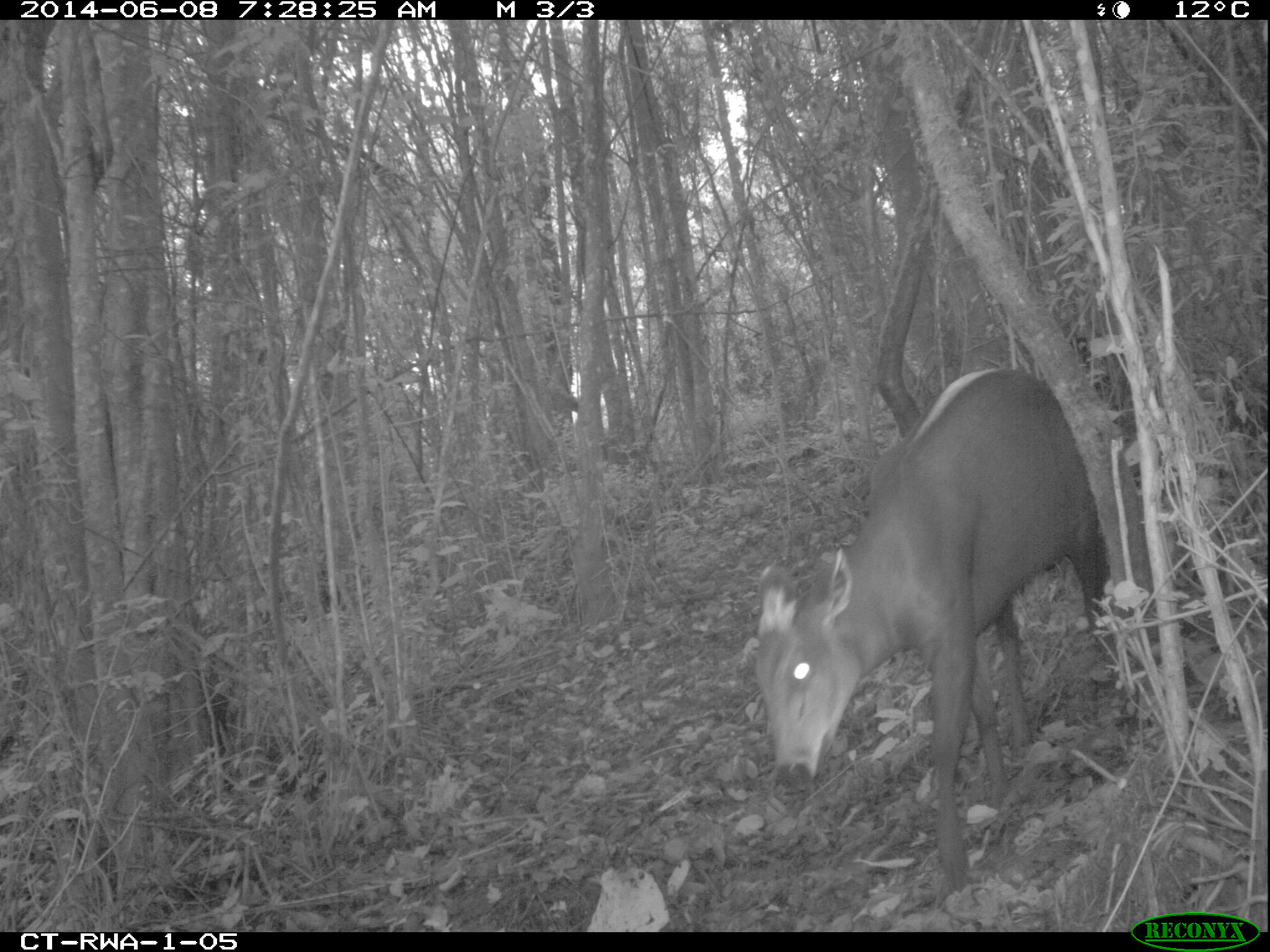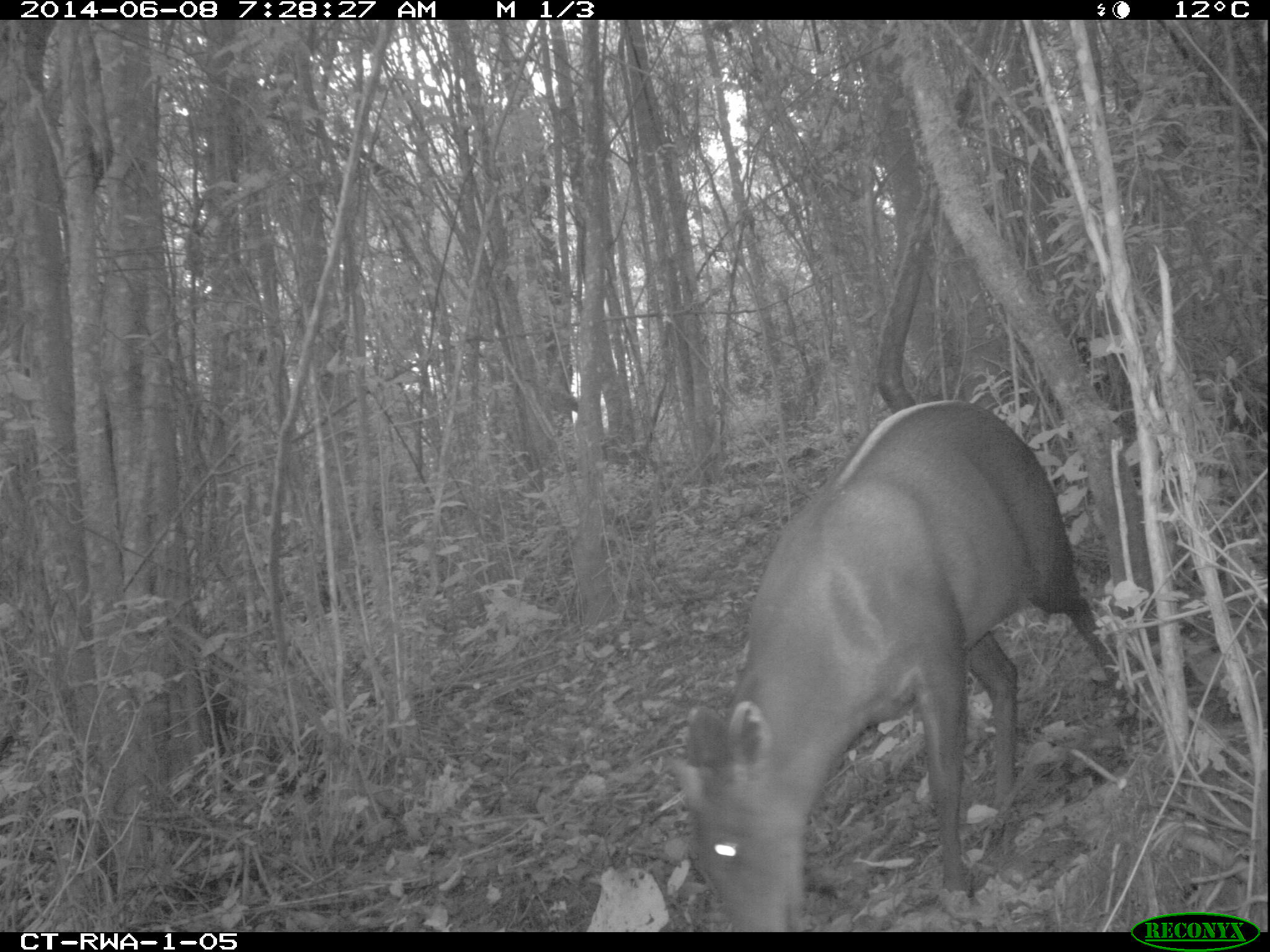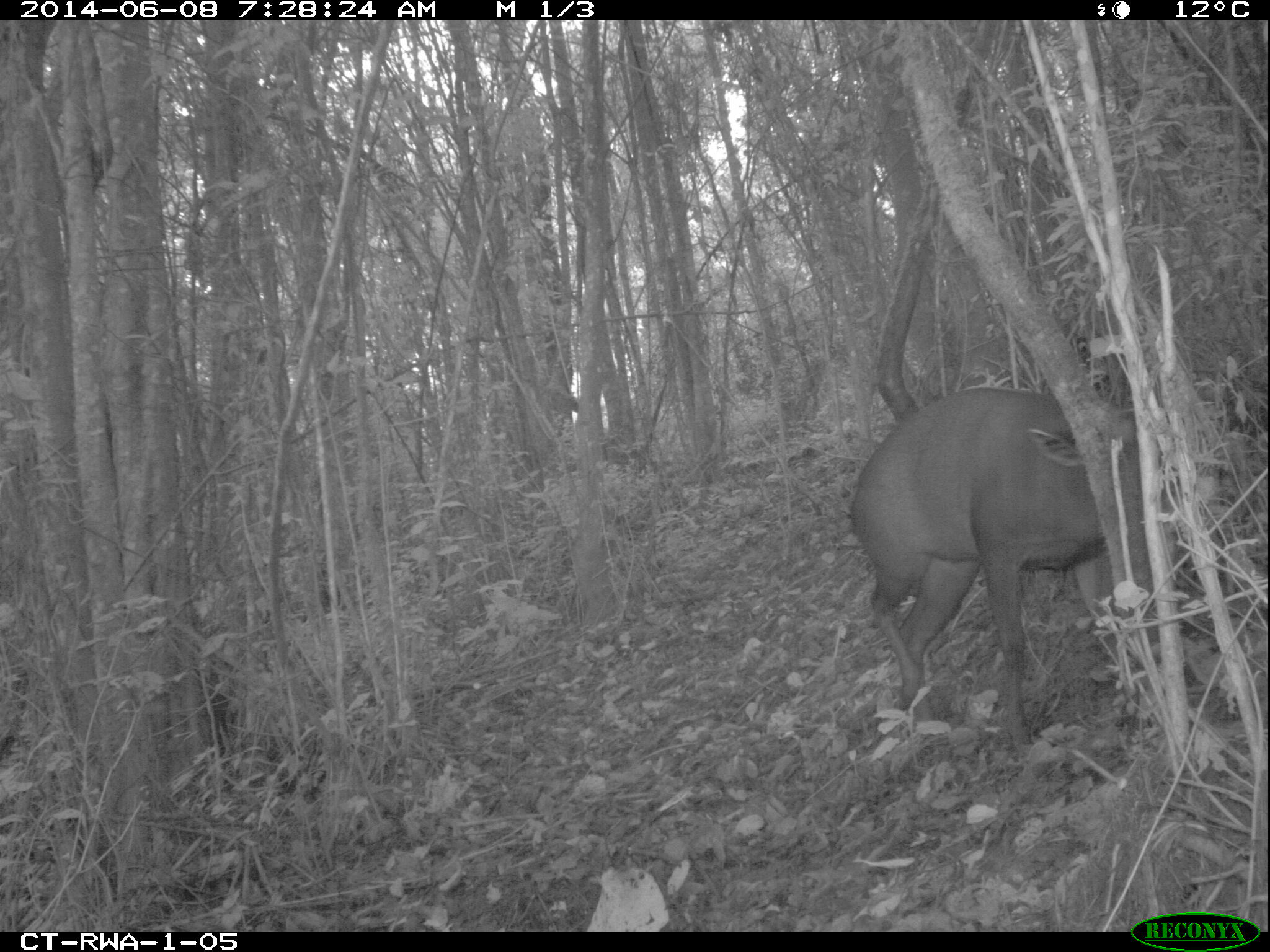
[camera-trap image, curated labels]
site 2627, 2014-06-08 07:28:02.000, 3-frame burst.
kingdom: Animalia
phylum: Chordata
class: Mammalia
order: Artiodactyla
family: Bovidae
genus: Cephalophus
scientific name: Cephalophus silvicultor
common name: light-backed duiker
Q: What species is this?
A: Cephalophus silvicultor (light-backed duiker).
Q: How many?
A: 1.